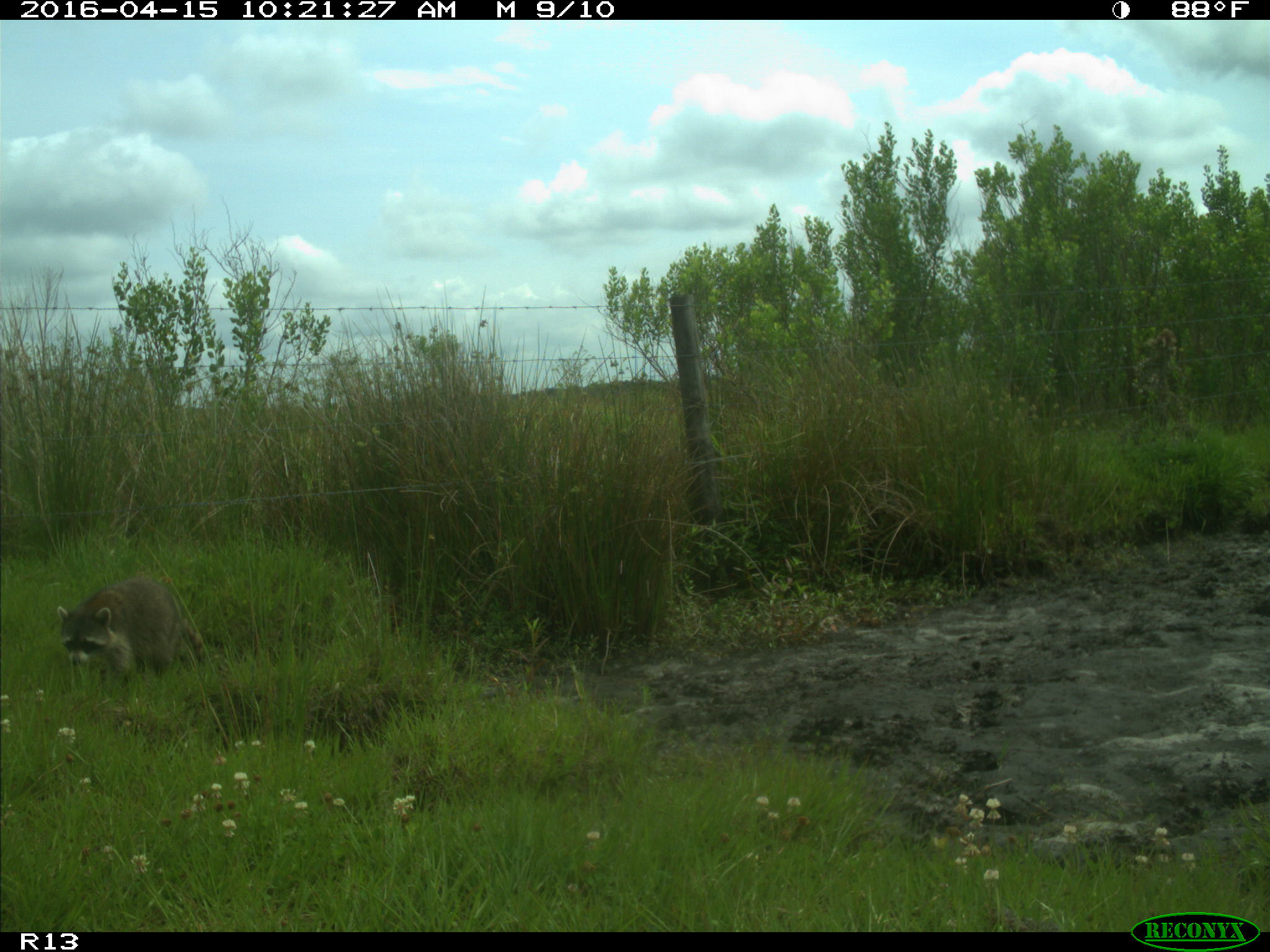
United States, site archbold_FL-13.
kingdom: Animalia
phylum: Chordata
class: Mammalia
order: Carnivora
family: Procyonidae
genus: Procyon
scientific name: Procyon lotor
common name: common raccoon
Procyon lotor (common raccoon).